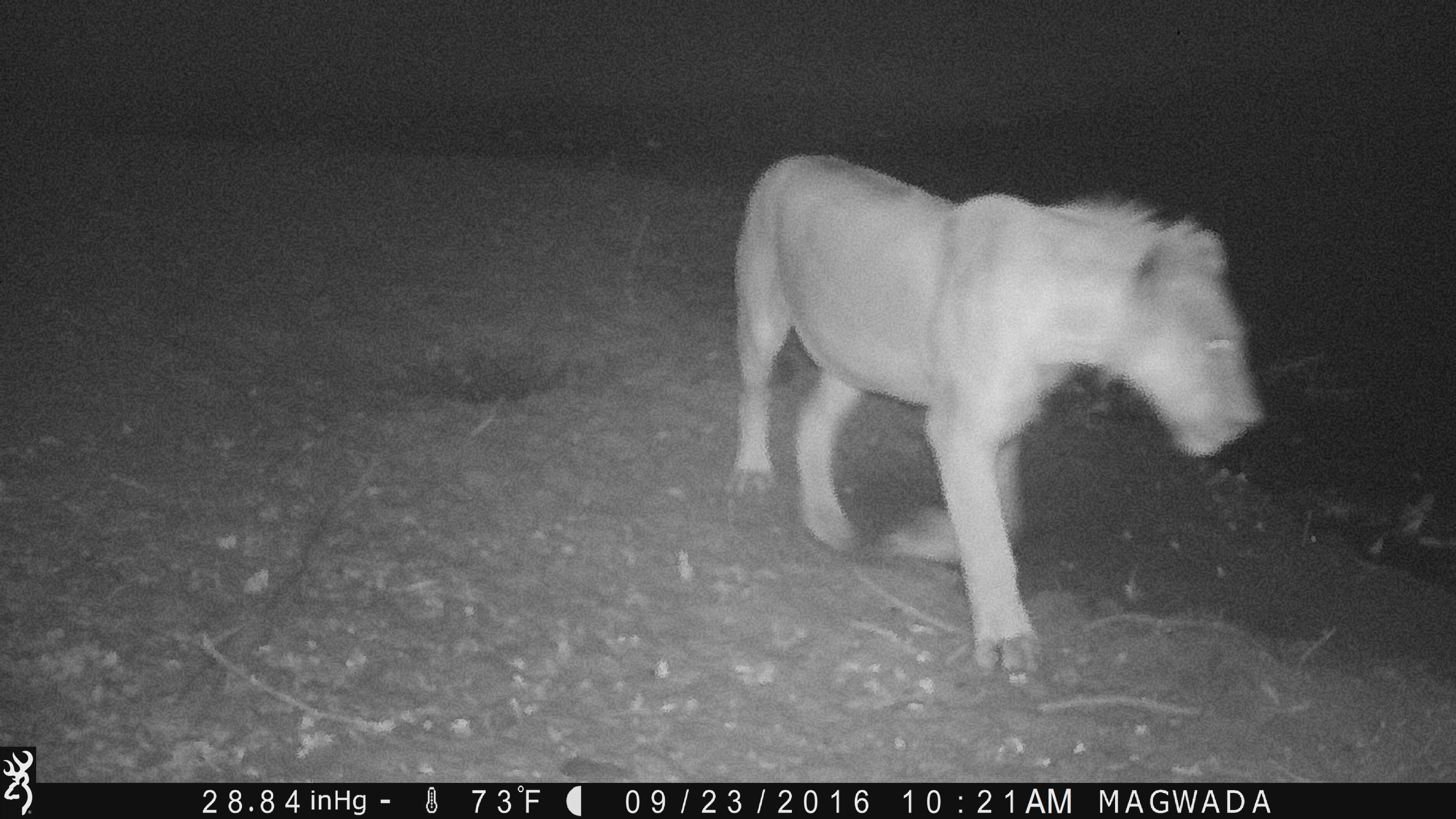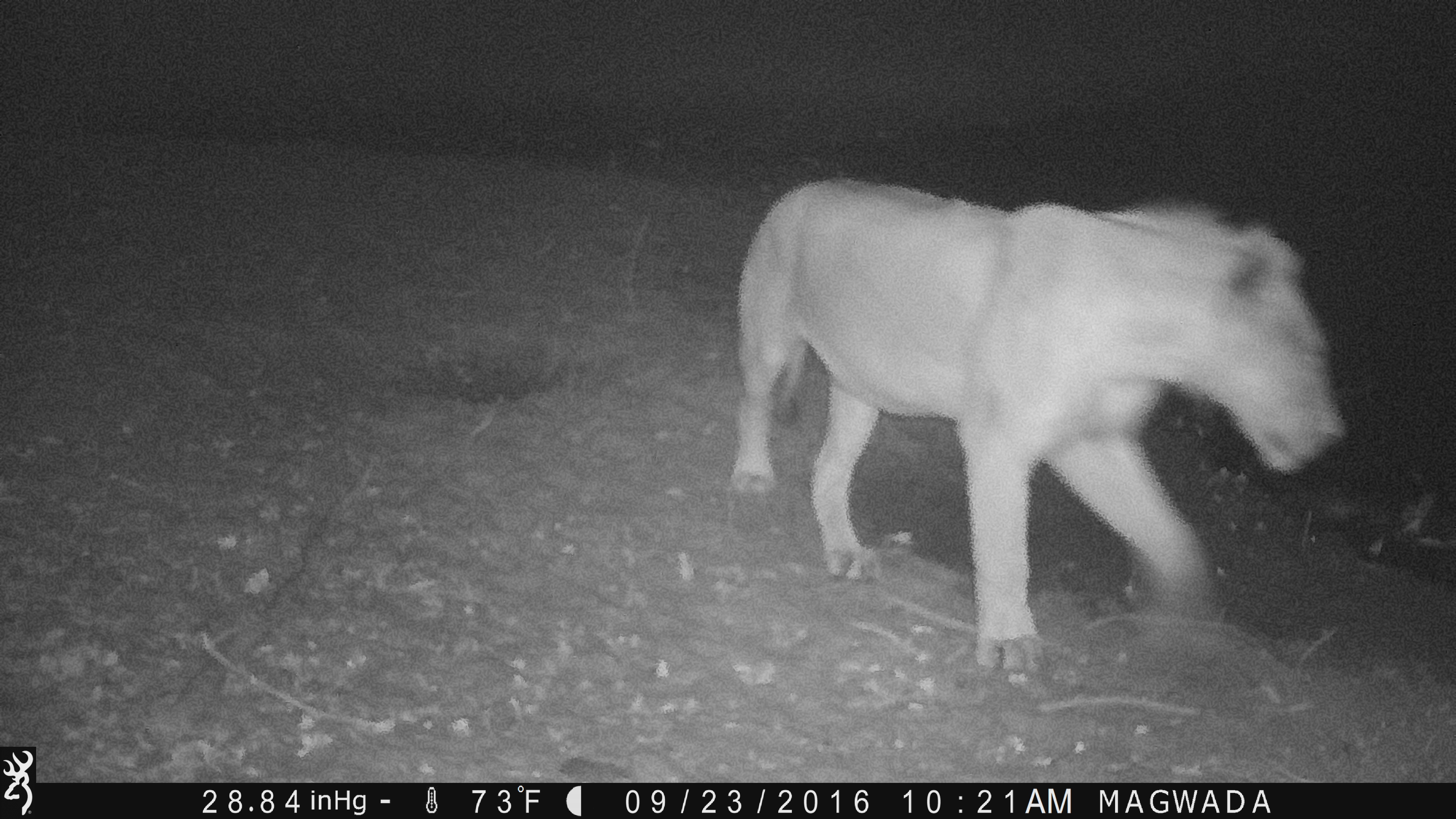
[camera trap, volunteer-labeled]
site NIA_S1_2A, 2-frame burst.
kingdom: Animalia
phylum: Chordata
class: Mammalia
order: Carnivora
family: Felidae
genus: Panthera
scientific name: Panthera leo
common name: lion male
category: lionmale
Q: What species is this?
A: Lionmale (lion male) (Panthera leo).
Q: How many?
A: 1.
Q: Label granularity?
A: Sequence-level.